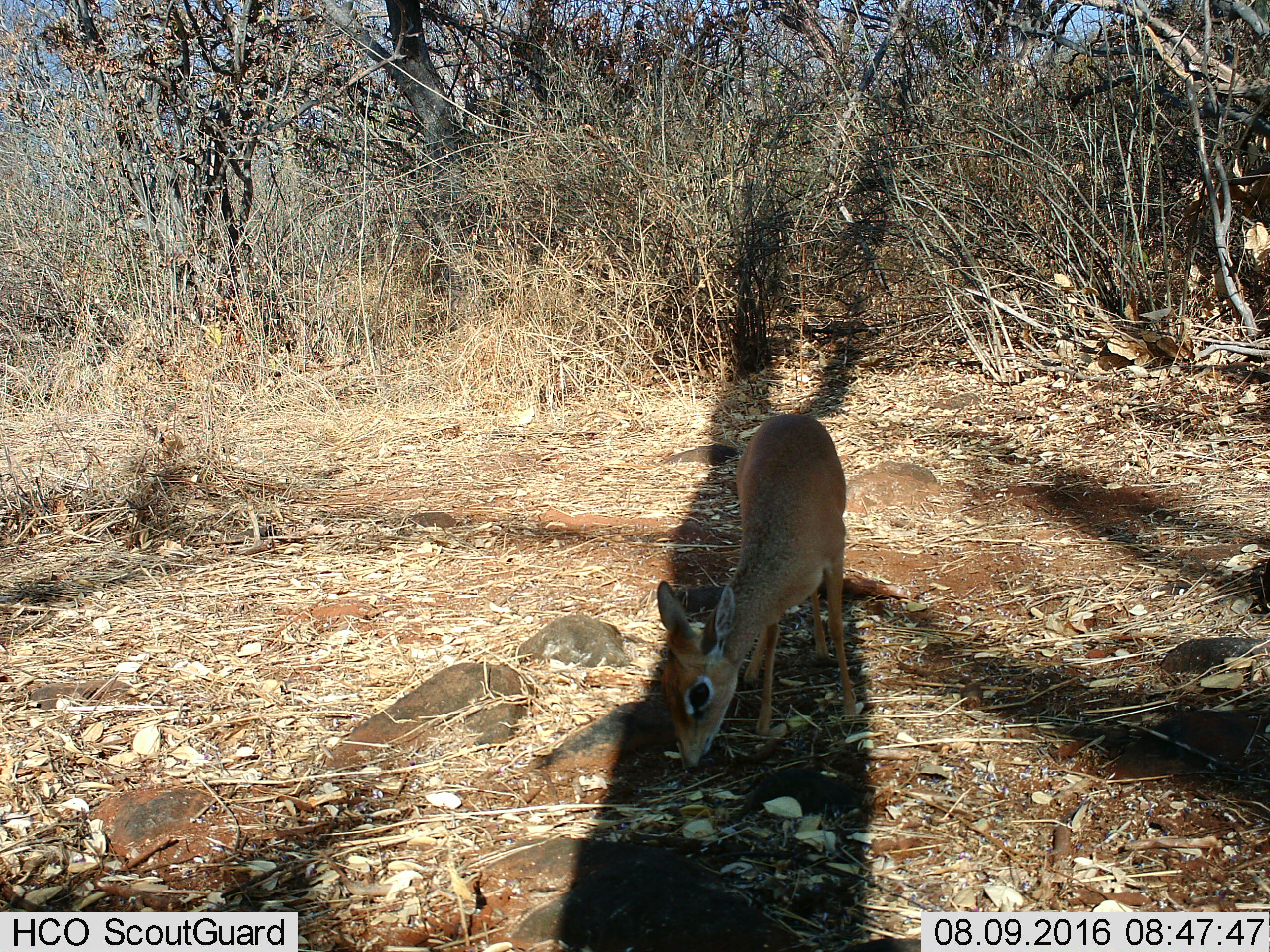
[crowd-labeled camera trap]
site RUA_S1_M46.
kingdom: Animalia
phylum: Chordata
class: Mammalia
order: Artiodactyla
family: Bovidae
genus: Madoqua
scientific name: Madoqua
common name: dik-dik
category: dikdik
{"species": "dikdik (dik-dik) (Madoqua)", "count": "1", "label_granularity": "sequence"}